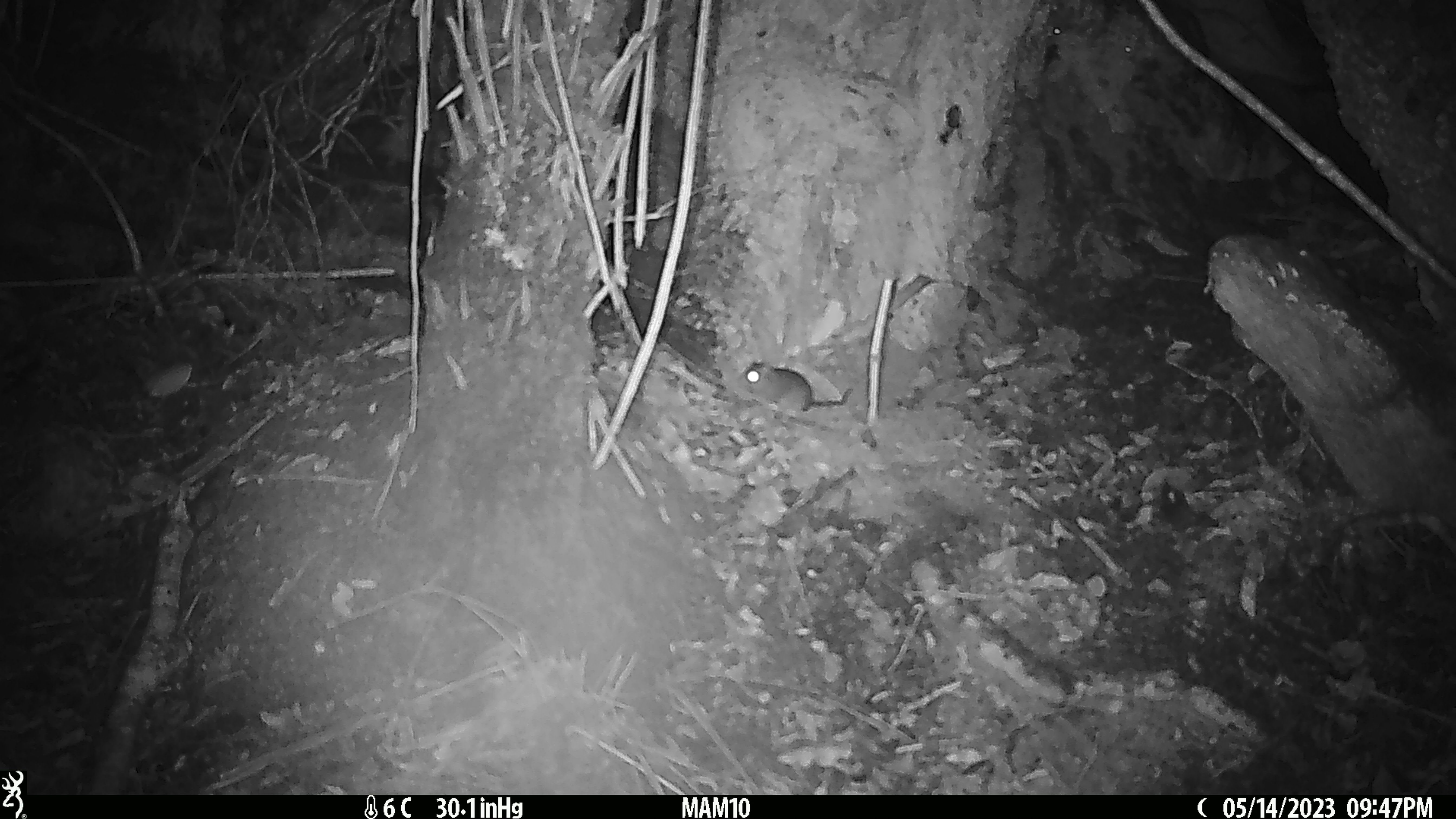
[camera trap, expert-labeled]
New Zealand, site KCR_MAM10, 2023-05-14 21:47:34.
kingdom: Animalia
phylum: Chordata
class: Mammalia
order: Rodentia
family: Muridae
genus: Rattus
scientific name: Rattus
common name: rat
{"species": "rat (Rattus)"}